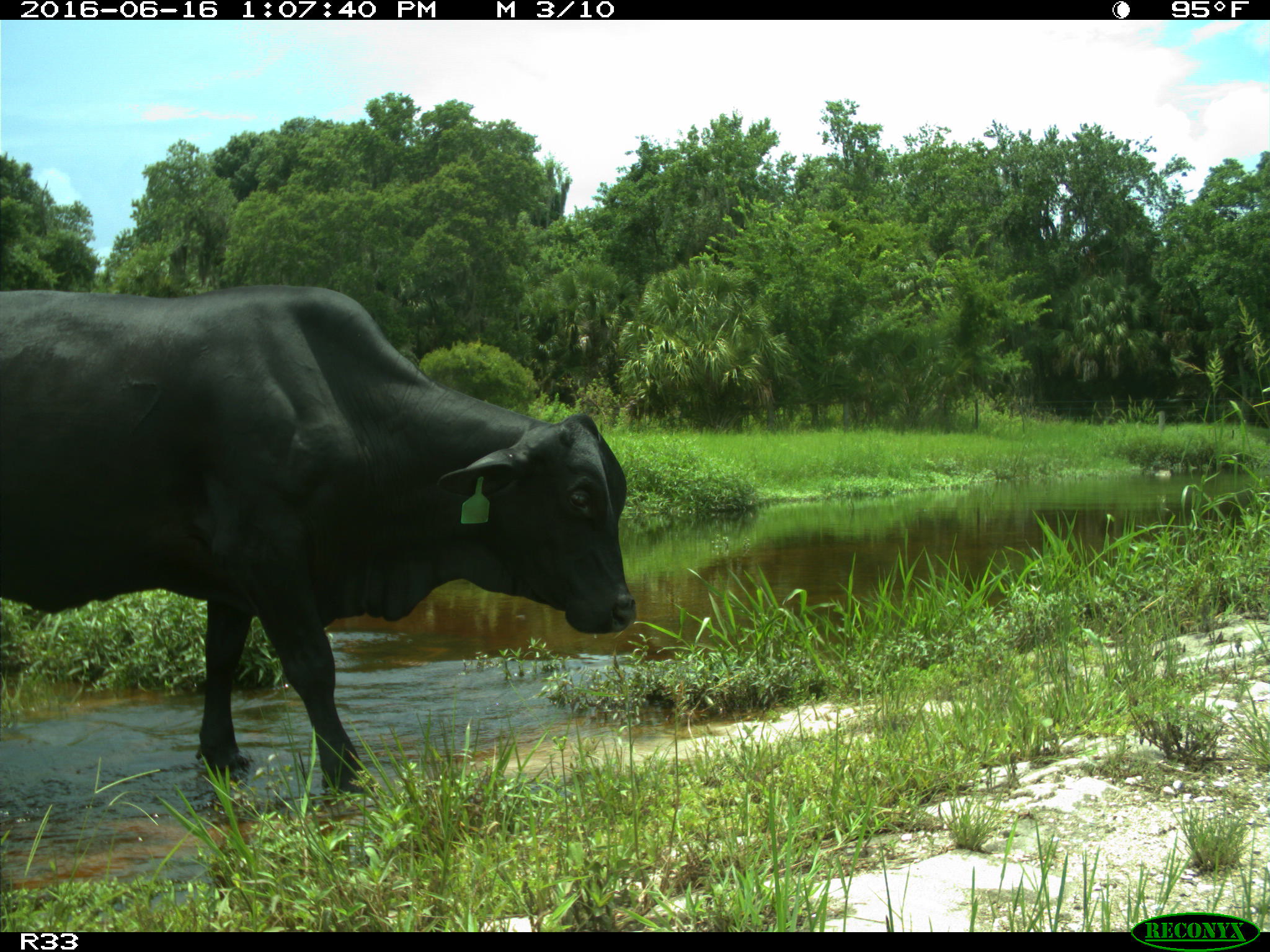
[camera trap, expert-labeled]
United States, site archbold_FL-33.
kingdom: Animalia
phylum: Chordata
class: Mammalia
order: Artiodactyla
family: Bovidae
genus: Bos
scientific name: Bos taurus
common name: domestic cow